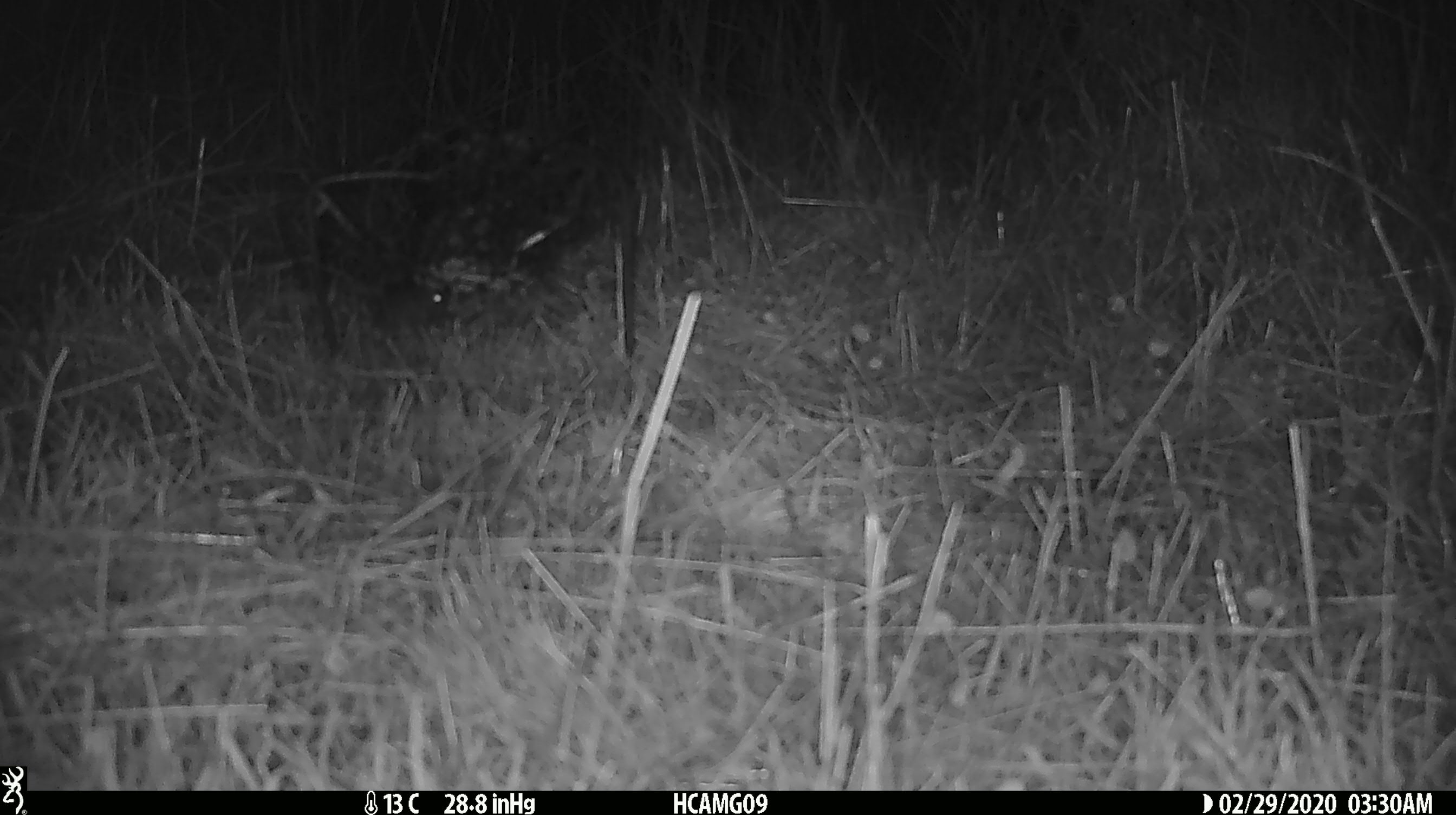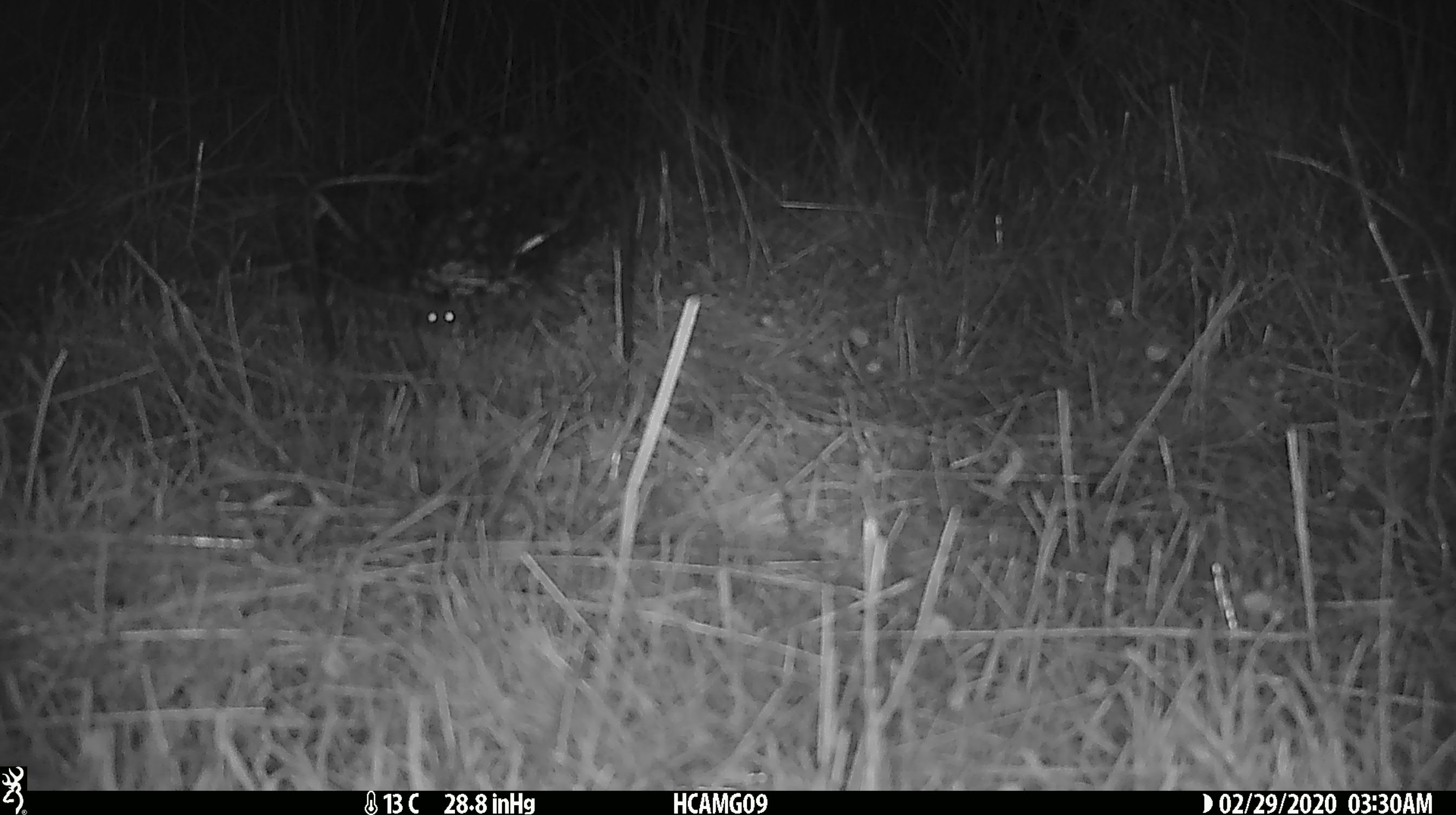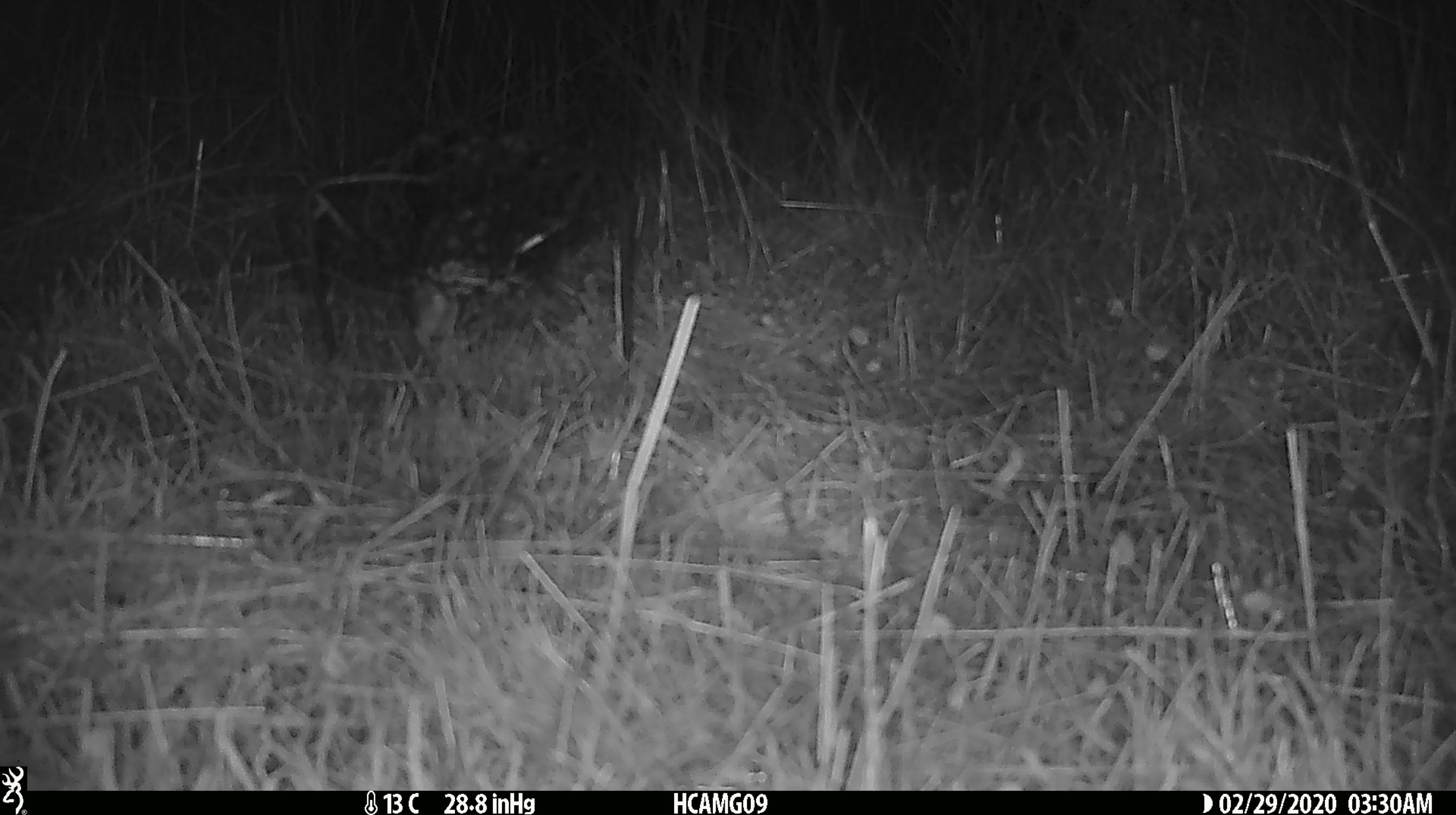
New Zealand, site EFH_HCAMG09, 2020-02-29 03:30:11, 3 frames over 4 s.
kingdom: Animalia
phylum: Chordata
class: Mammalia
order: Rodentia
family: Muridae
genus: Mus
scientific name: Mus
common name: mouse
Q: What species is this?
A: Mouse (Mus).